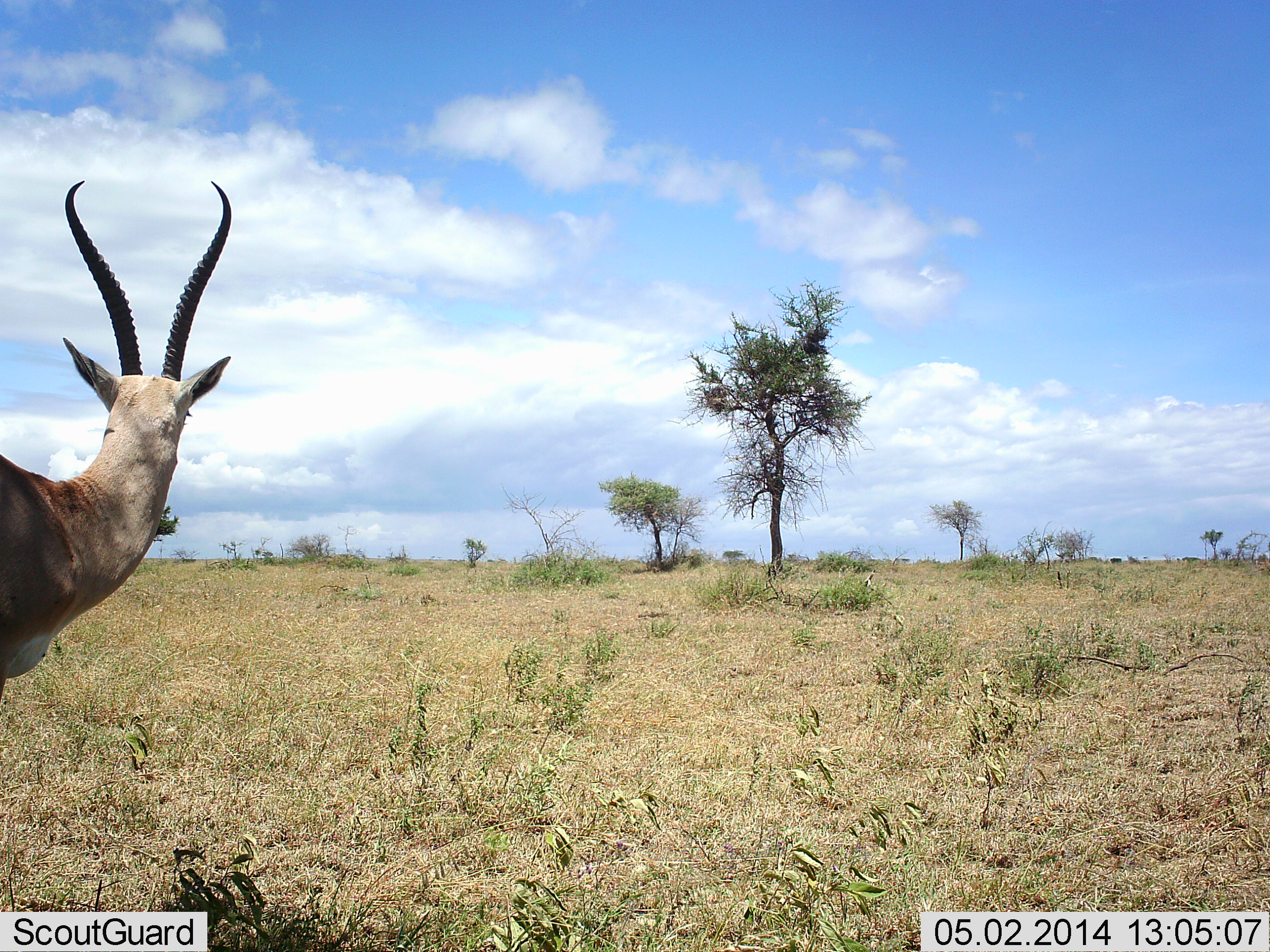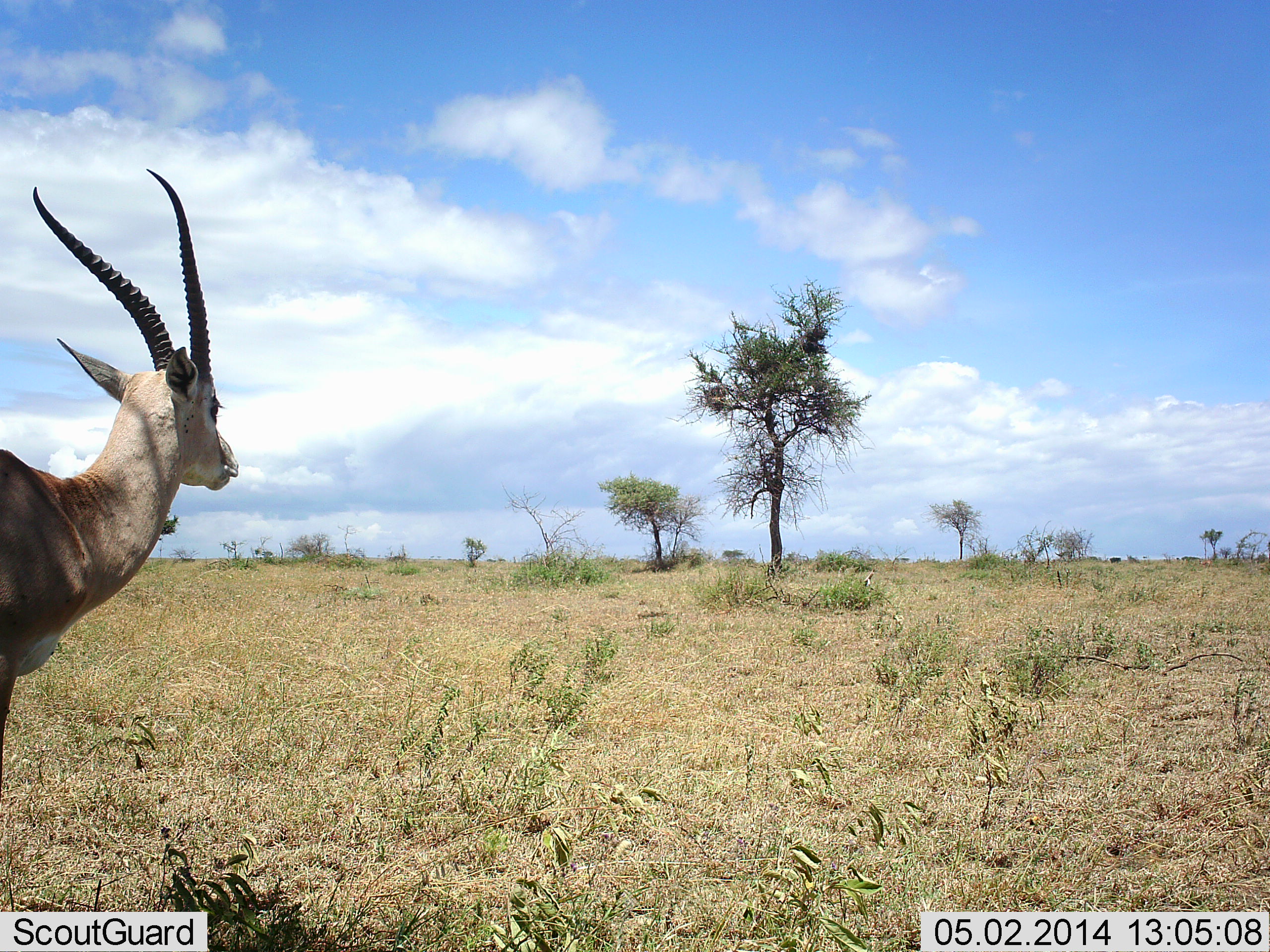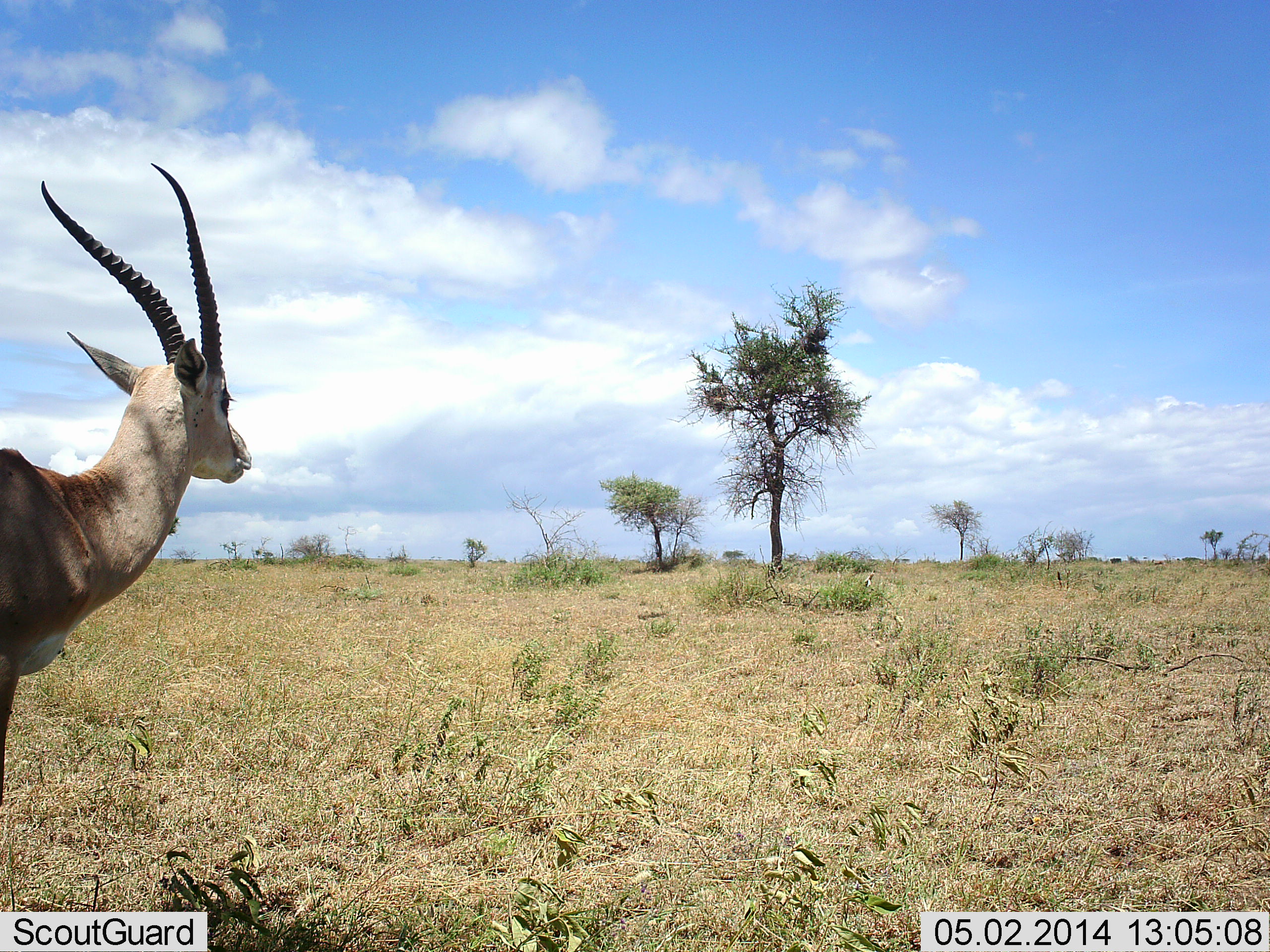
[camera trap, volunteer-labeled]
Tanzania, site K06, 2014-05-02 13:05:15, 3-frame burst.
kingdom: Animalia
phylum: Chordata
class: Mammalia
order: Artiodactyla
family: Bovidae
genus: Nanger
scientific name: Nanger granti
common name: grant's gazelle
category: gazellegrants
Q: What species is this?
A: Gazellegrants (grant's gazelle) (Nanger granti).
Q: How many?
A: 1.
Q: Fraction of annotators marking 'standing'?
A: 95%.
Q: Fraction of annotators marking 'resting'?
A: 0%.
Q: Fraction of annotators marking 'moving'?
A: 5%.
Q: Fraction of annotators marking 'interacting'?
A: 0%.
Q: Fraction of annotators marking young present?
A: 0%.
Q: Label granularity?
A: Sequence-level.